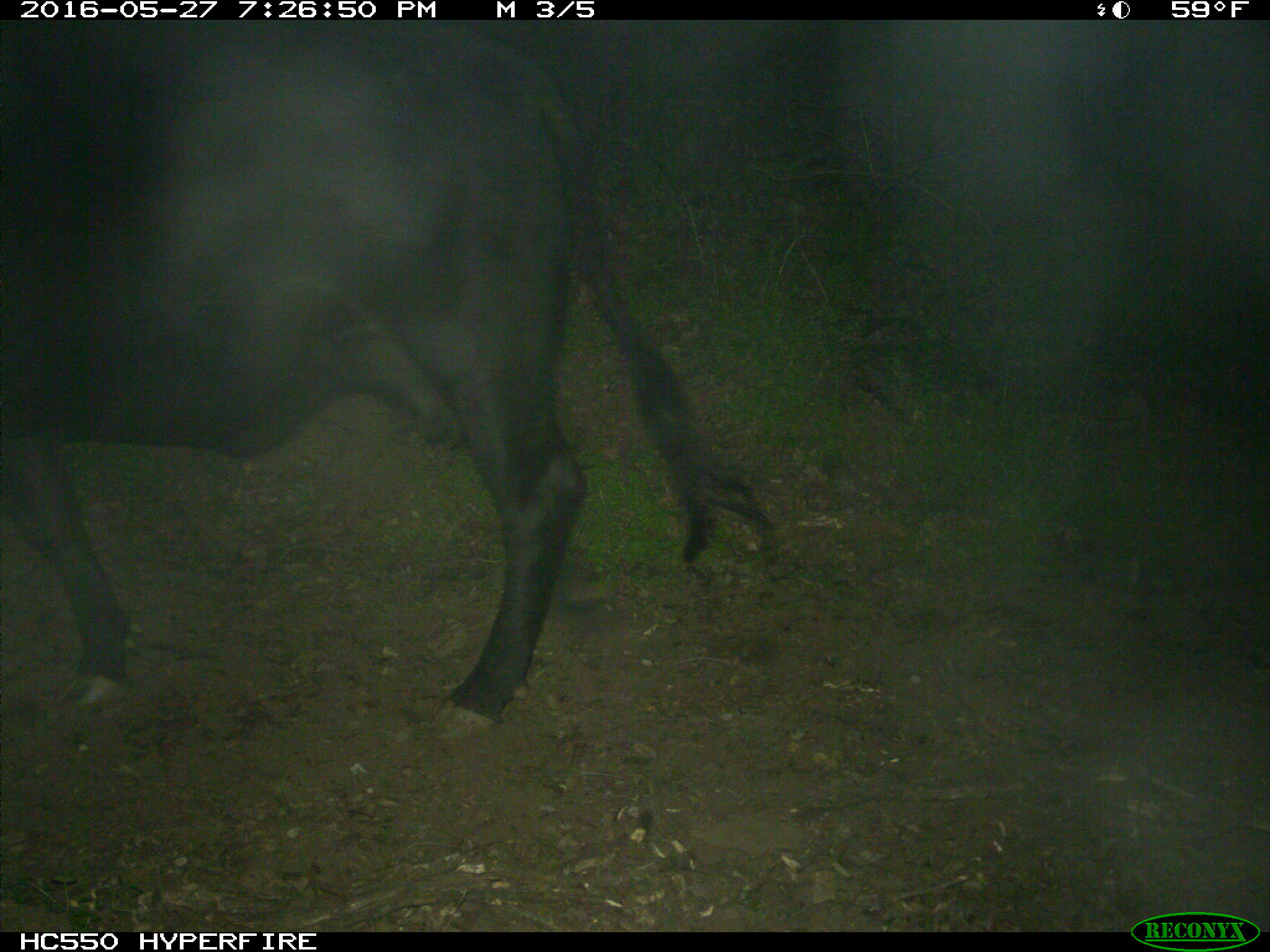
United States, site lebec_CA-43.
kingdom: Animalia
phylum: Chordata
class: Mammalia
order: Artiodactyla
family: Bovidae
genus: Bos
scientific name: Bos taurus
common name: domestic cow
Bos taurus (domestic cow).